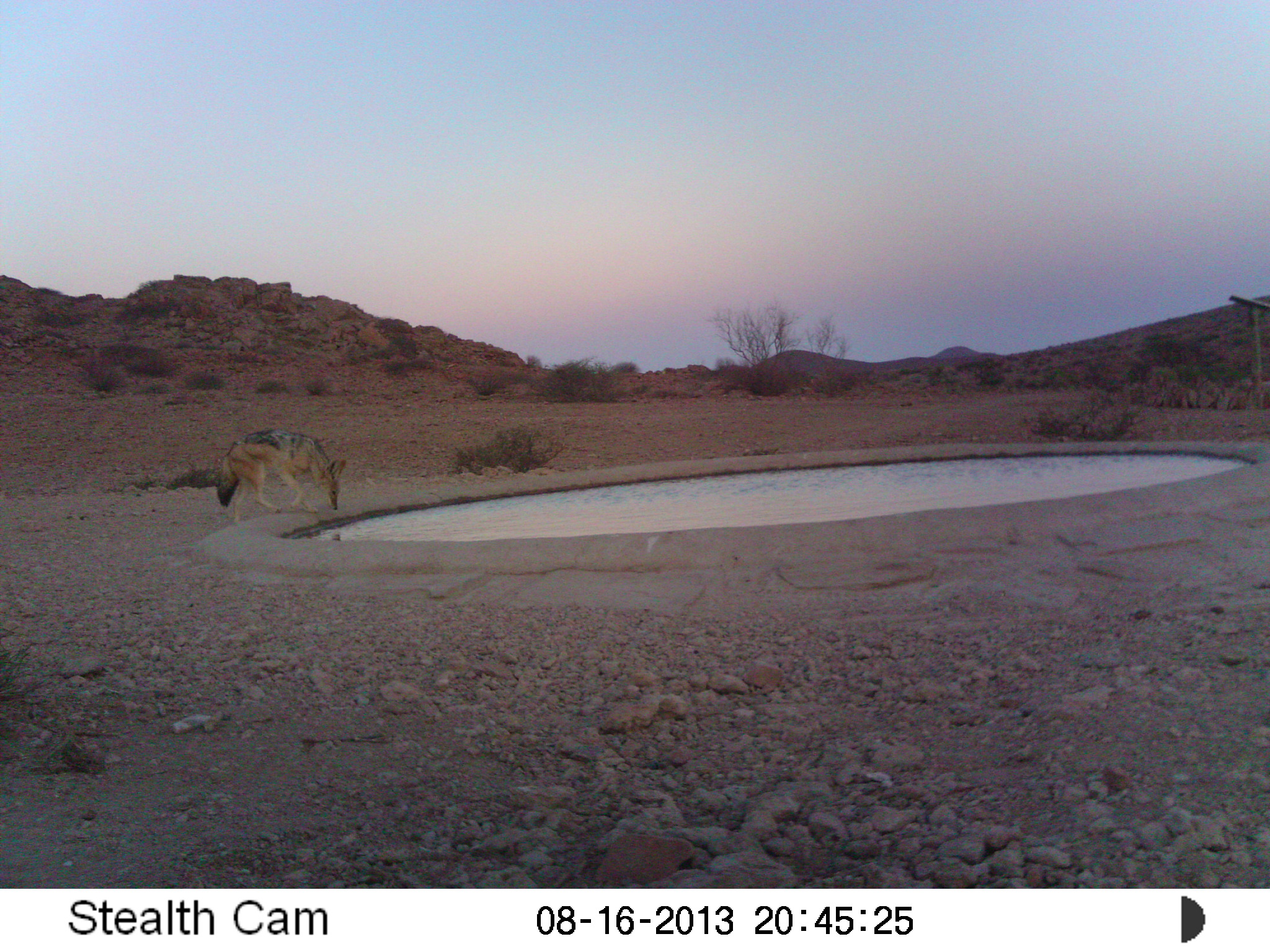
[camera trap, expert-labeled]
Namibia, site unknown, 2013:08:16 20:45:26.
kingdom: Animalia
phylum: Chordata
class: Mammalia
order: Carnivora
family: Canidae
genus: Lupulella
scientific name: Lupulella mesomelas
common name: black-backed jackal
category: canis mesomelas